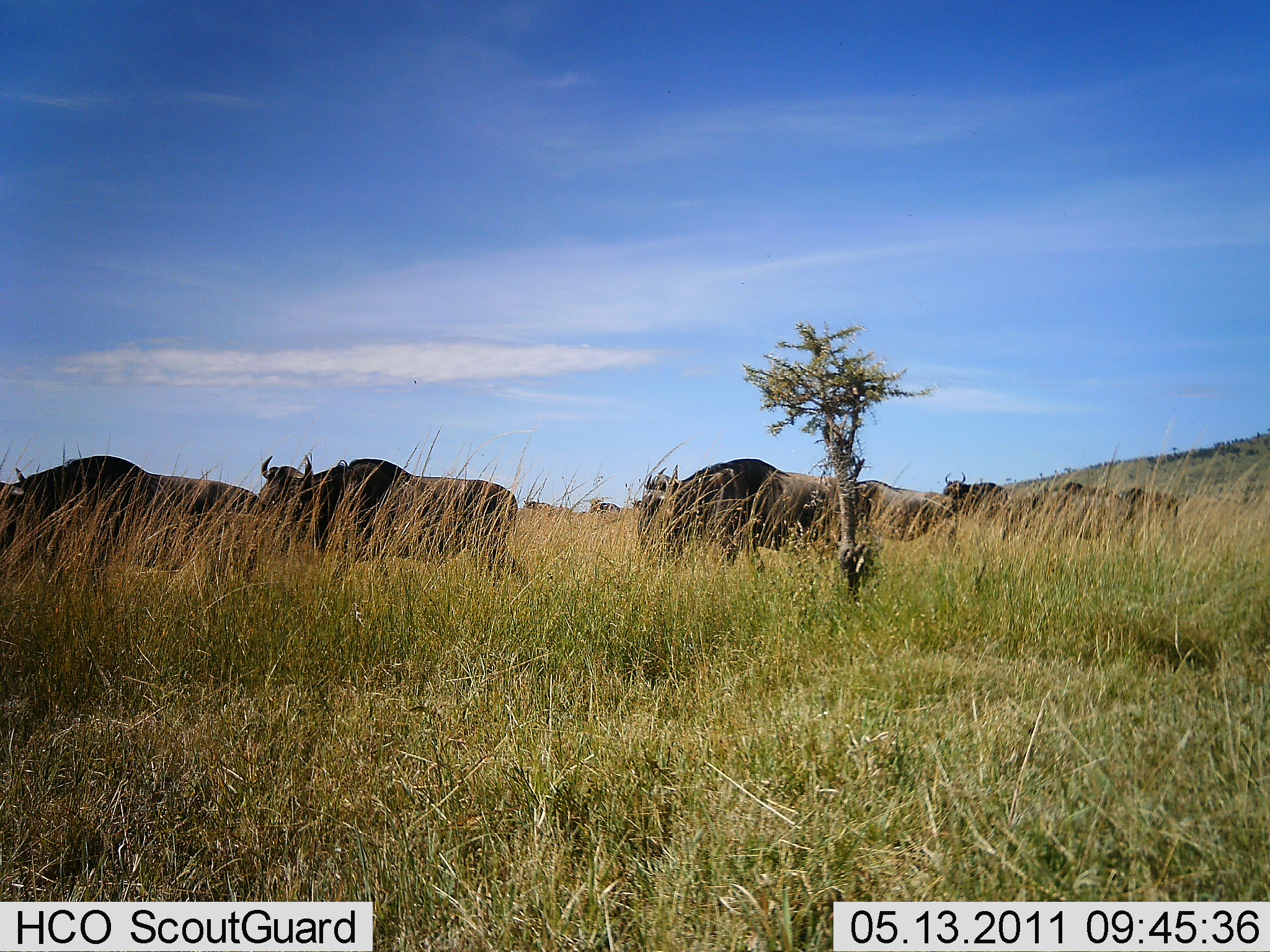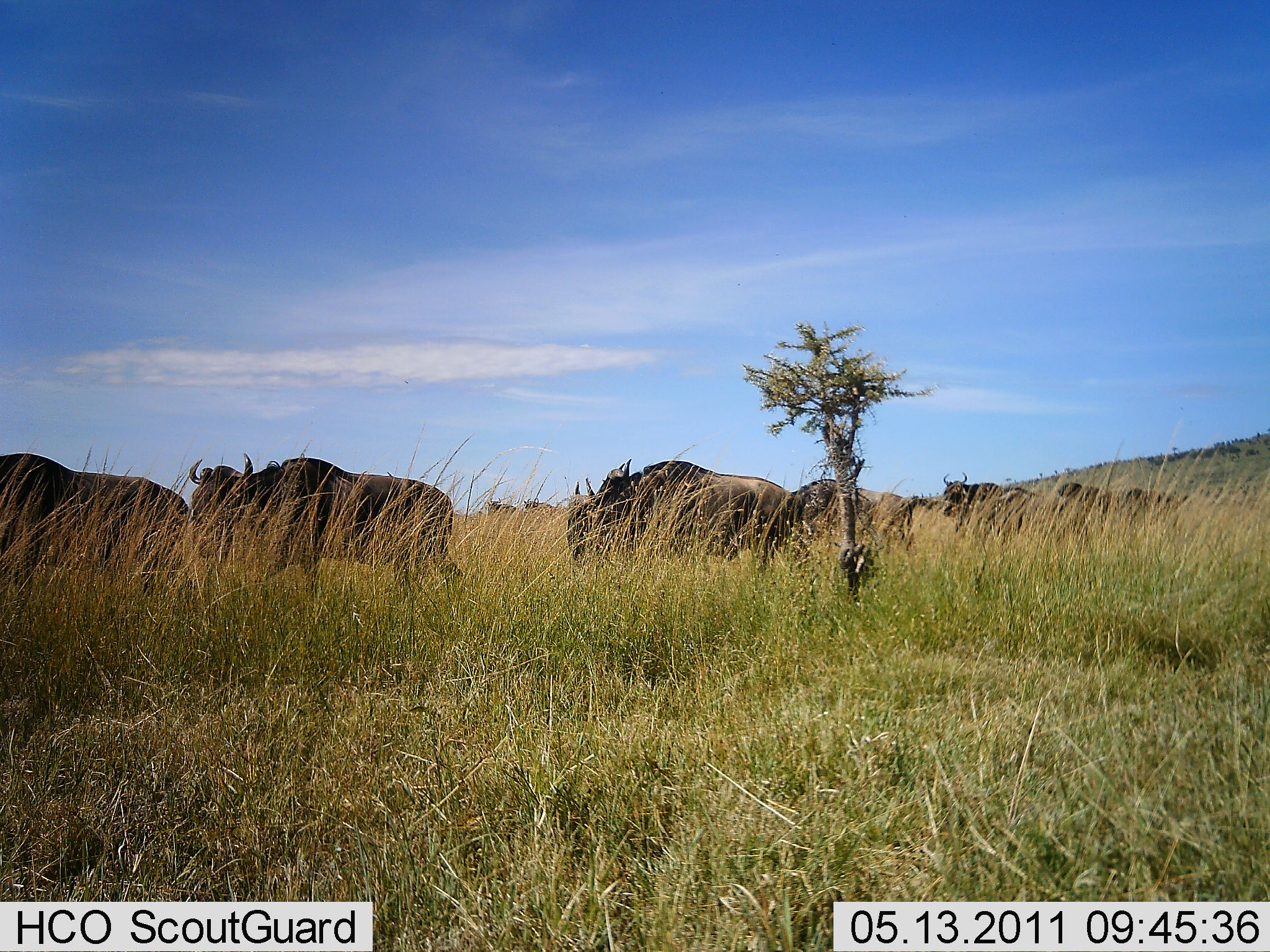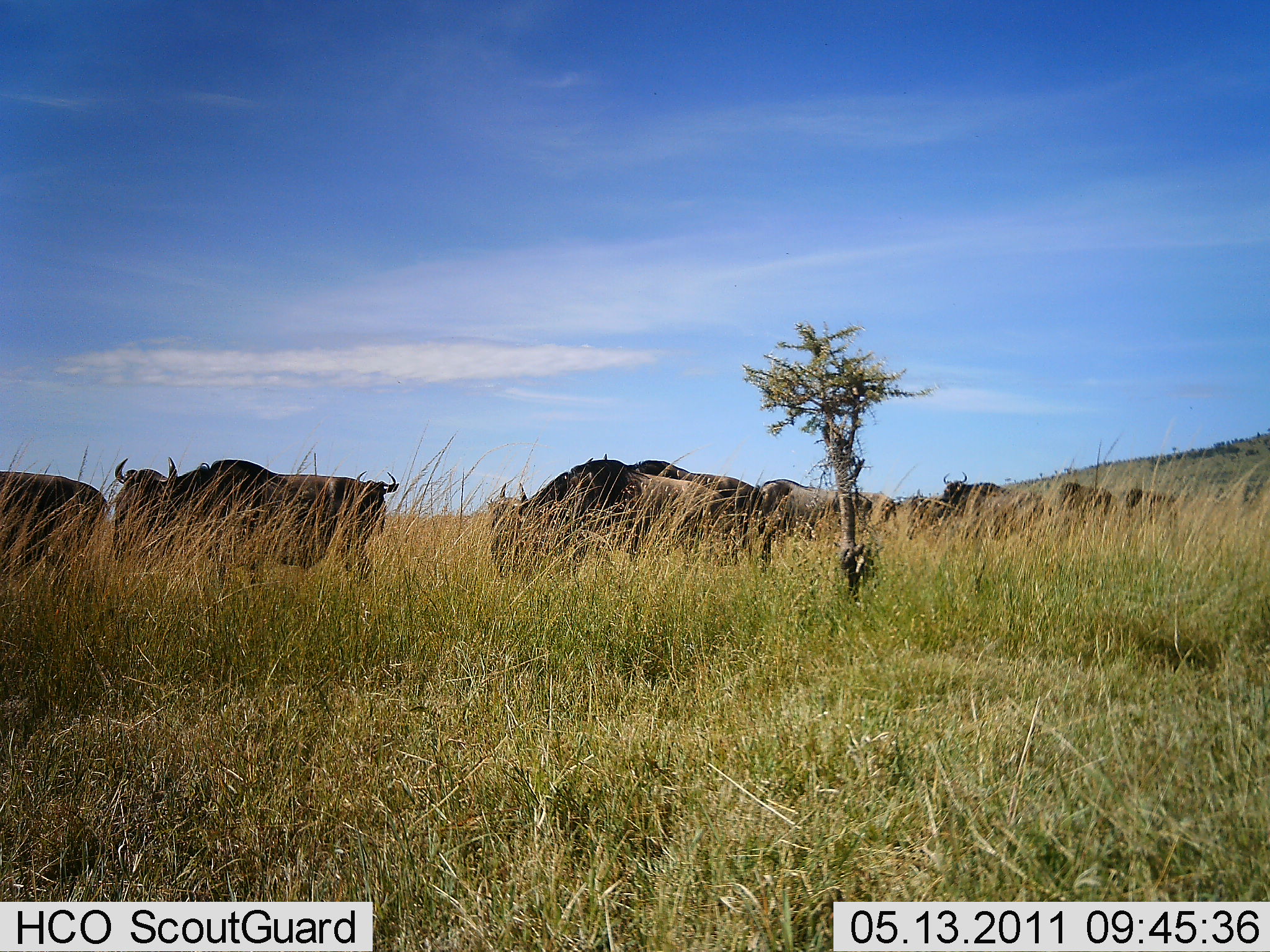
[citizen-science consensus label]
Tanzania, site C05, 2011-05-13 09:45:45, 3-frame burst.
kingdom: Animalia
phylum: Chordata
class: Mammalia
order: Artiodactyla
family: Bovidae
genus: Connochaetes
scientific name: Connochaetes taurinus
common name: blue wildebeest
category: wildebeest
Wildebeest (blue wildebeest) (Connochaetes taurinus), count 7. Behavior (volunteer vote fractions): standing 18%, resting 0%, moving 100%, interacting 0%. Young present (vote fraction): 0%. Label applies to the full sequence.